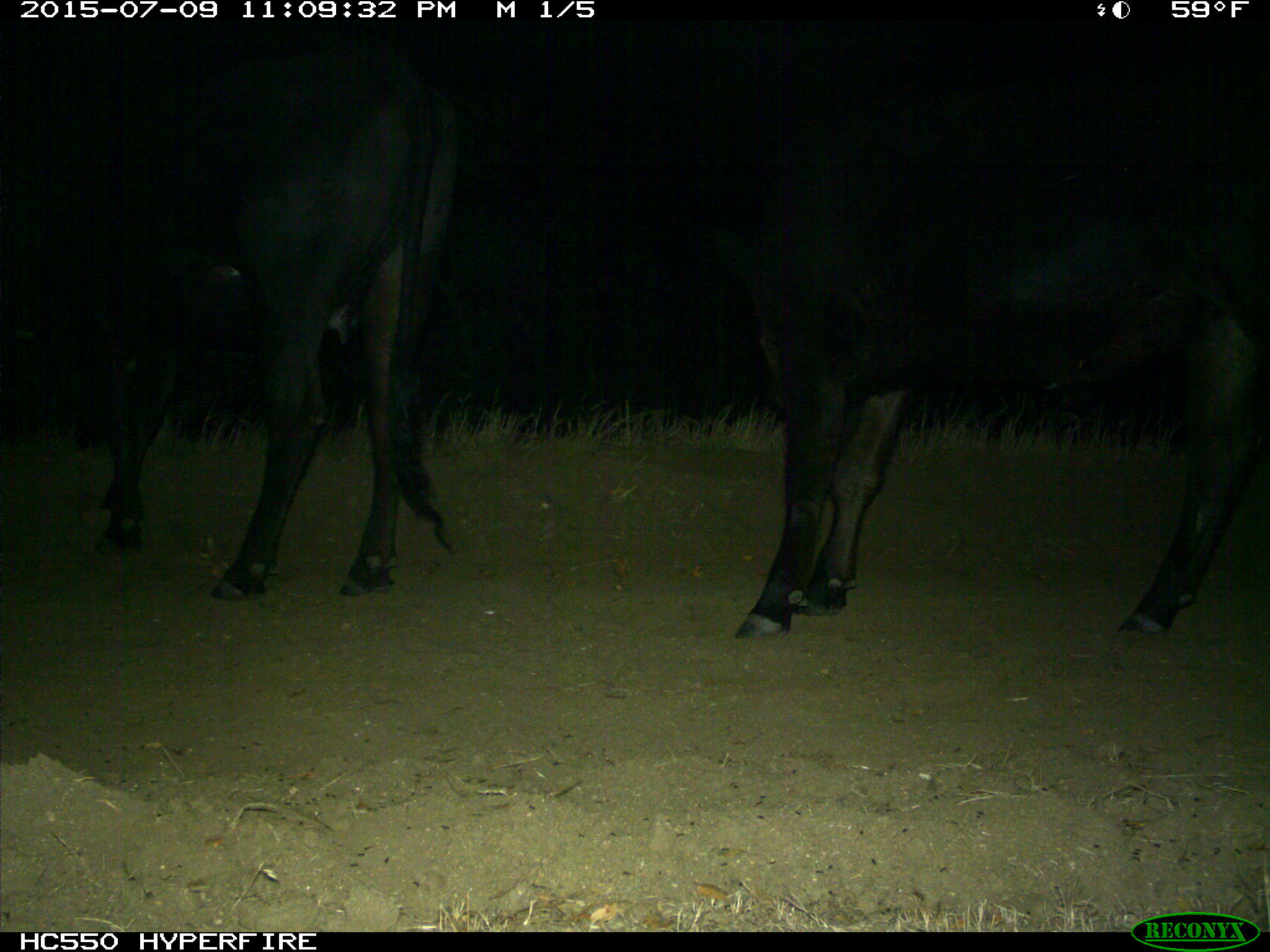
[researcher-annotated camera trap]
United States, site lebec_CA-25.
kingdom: Animalia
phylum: Chordata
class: Mammalia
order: Artiodactyla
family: Bovidae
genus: Bos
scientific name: Bos taurus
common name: domestic cow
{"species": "Bos taurus (domestic cow)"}